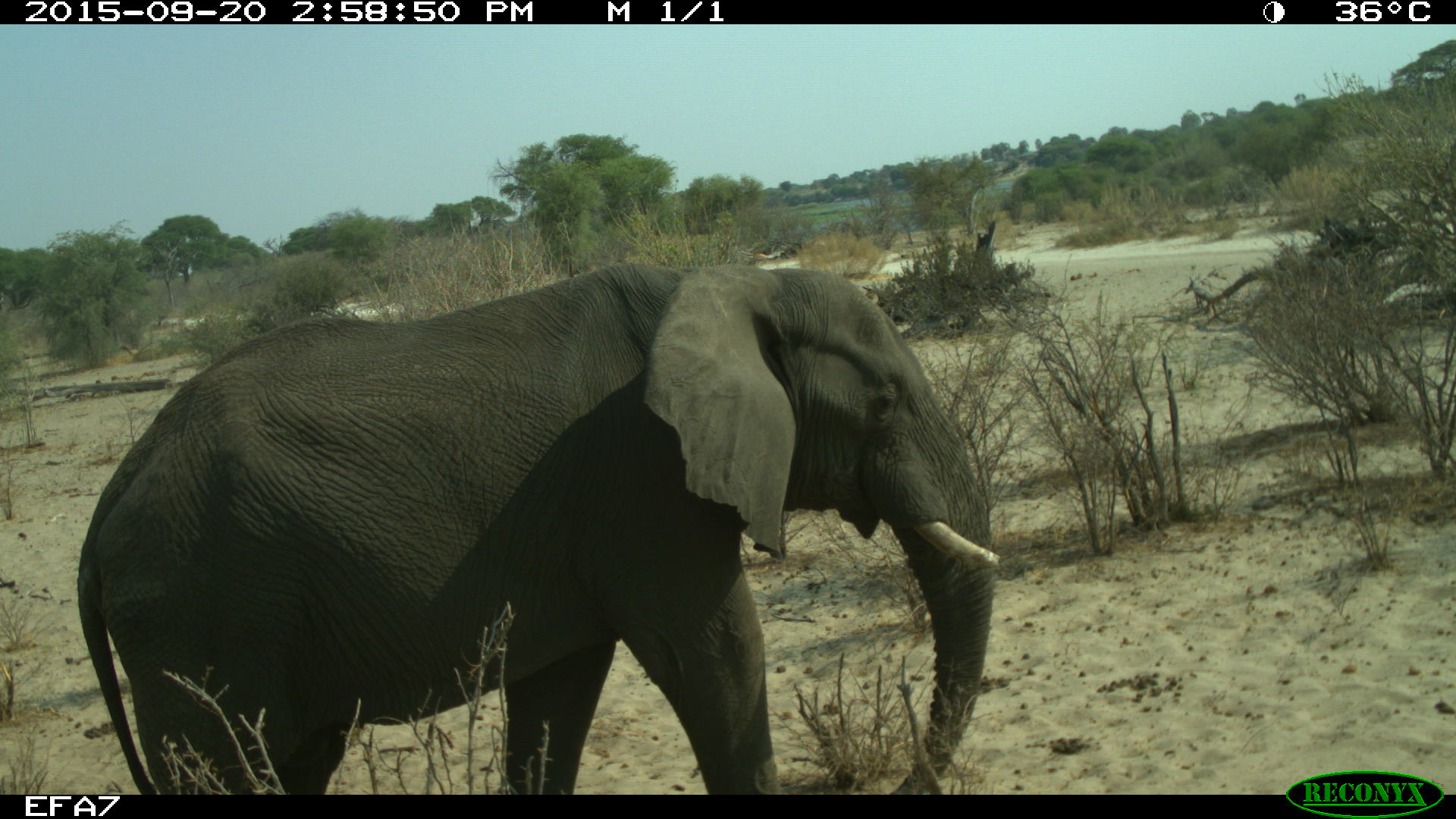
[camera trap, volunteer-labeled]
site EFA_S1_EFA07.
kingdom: Animalia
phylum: Chordata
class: Mammalia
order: Proboscidea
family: Elephantidae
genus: Loxodonta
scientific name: Loxodonta africana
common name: african bush elephant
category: elephant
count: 1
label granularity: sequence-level